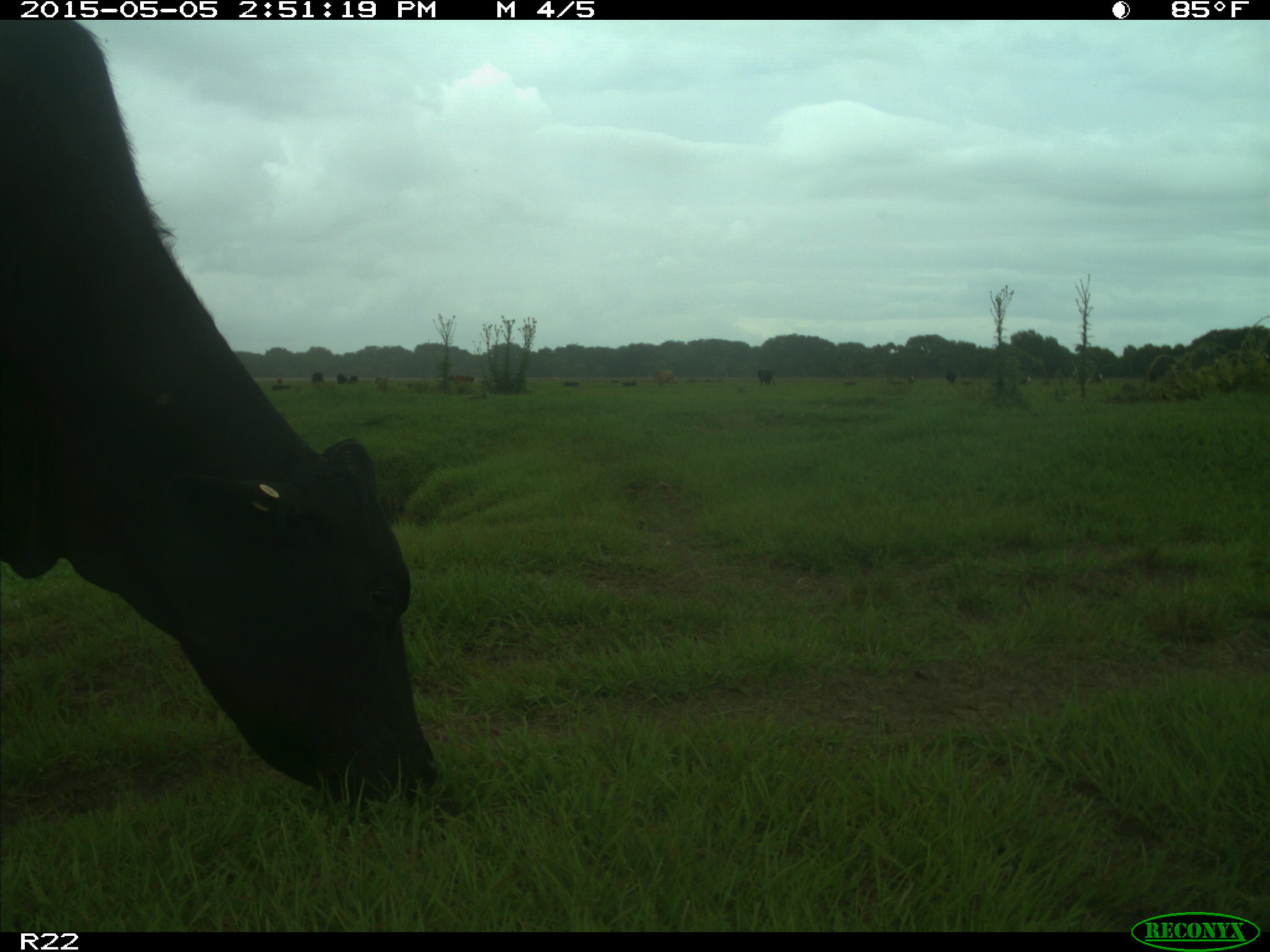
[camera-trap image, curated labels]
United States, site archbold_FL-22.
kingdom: Animalia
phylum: Chordata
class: Mammalia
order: Artiodactyla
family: Bovidae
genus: Bos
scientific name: Bos taurus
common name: domestic cow